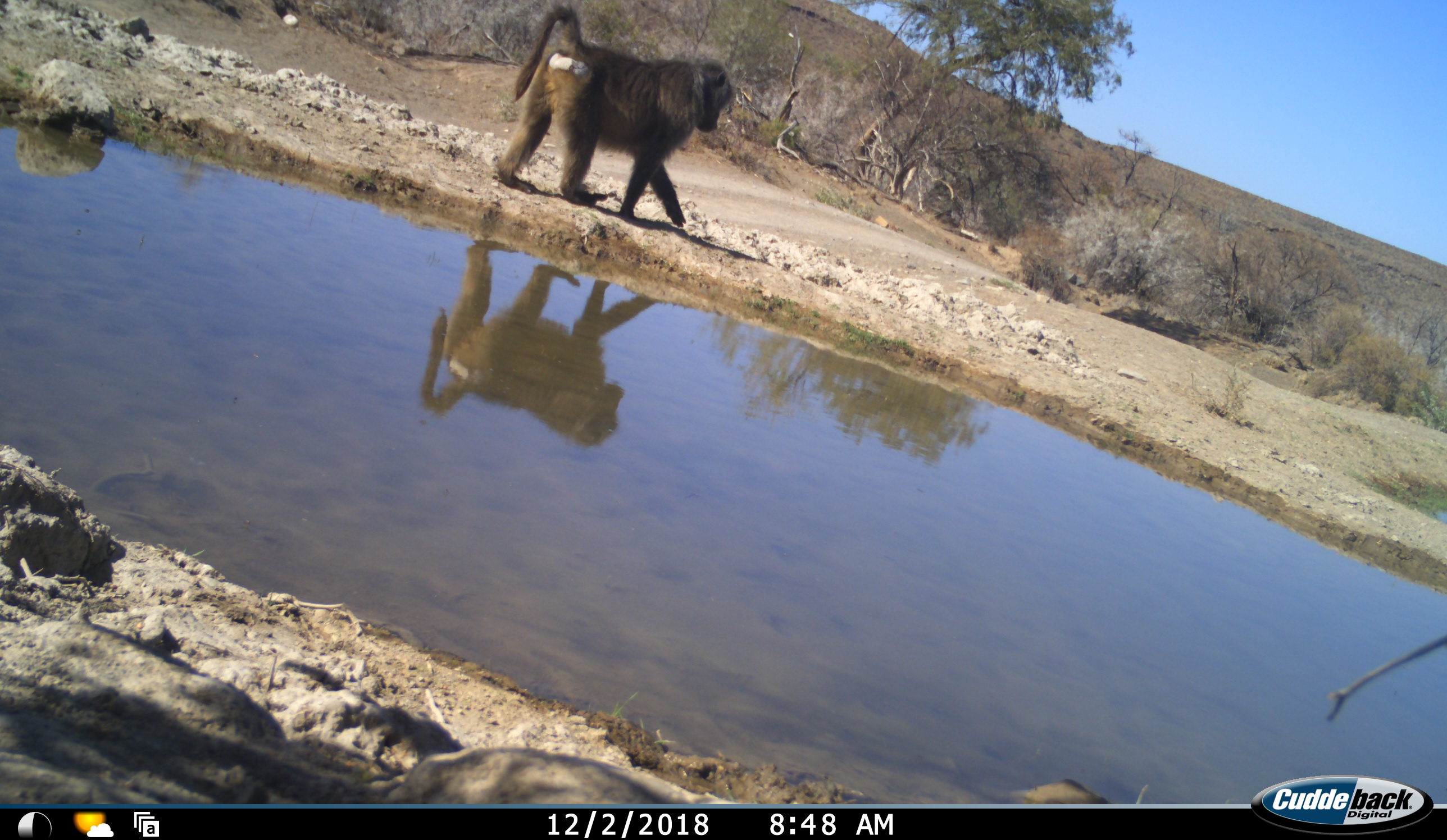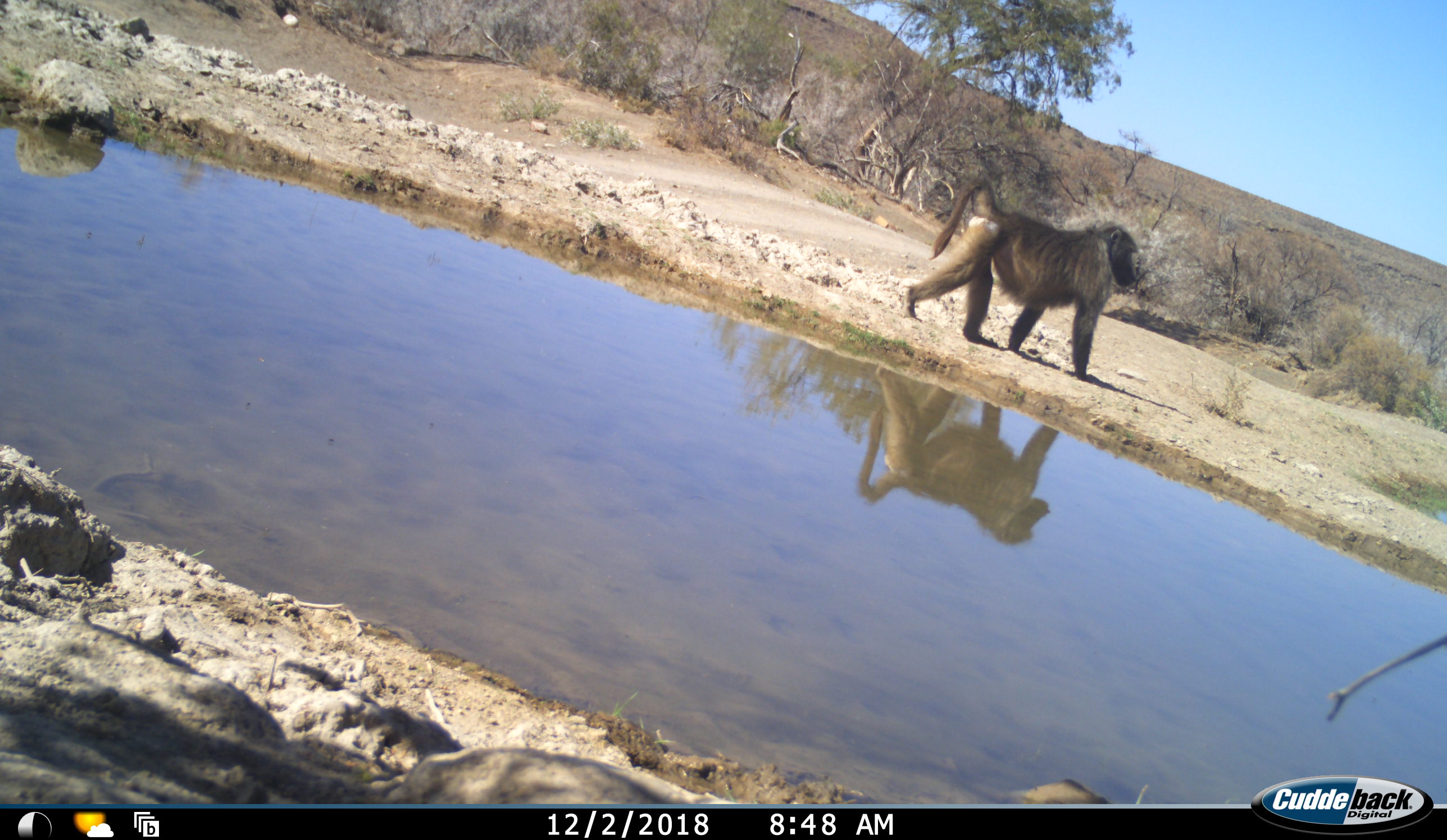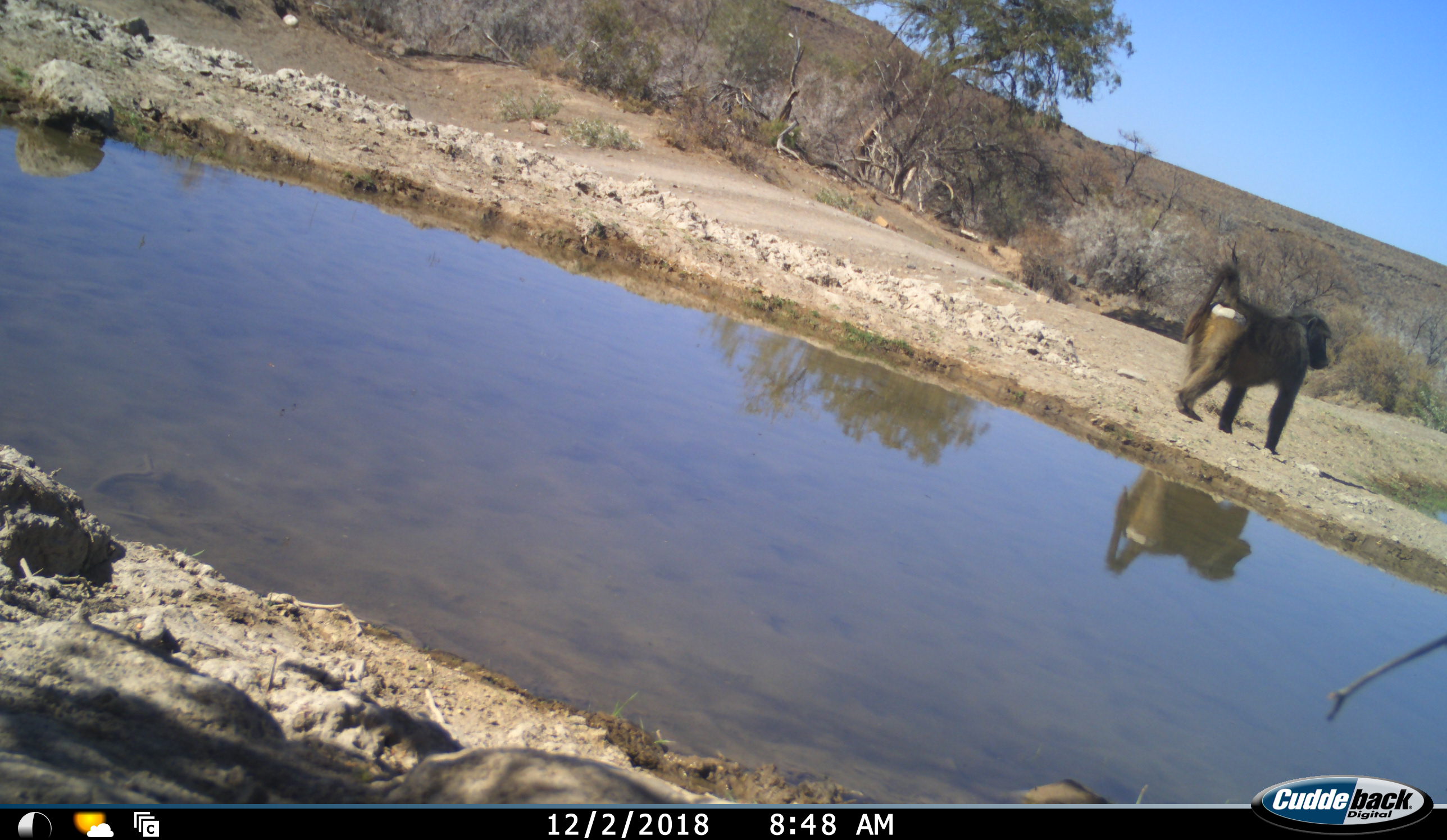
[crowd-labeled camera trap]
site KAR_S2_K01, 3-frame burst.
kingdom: Animalia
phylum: Chordata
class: Mammalia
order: Primates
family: Cercopithecidae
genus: Papio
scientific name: Papio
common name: baboon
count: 1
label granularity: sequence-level